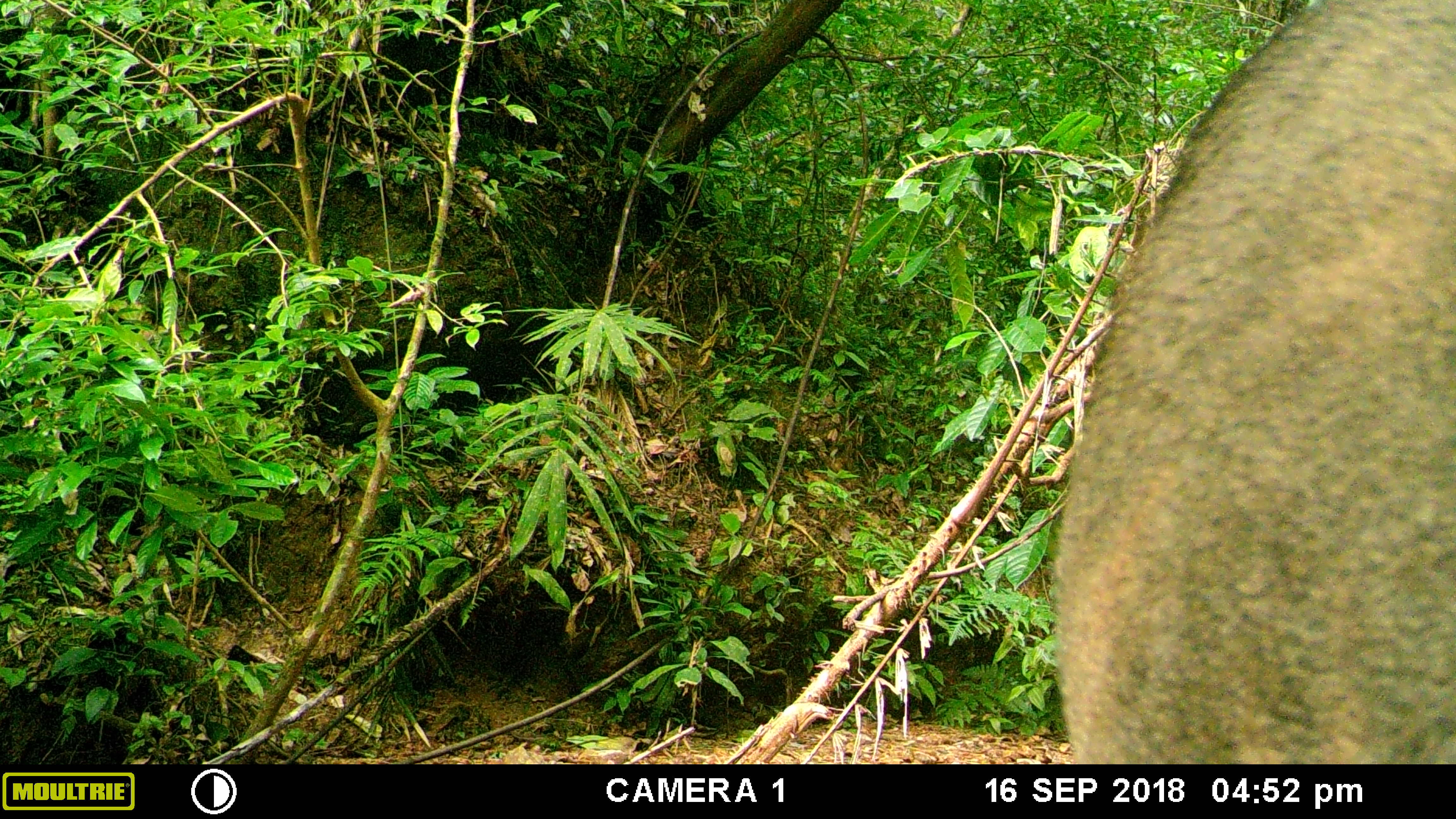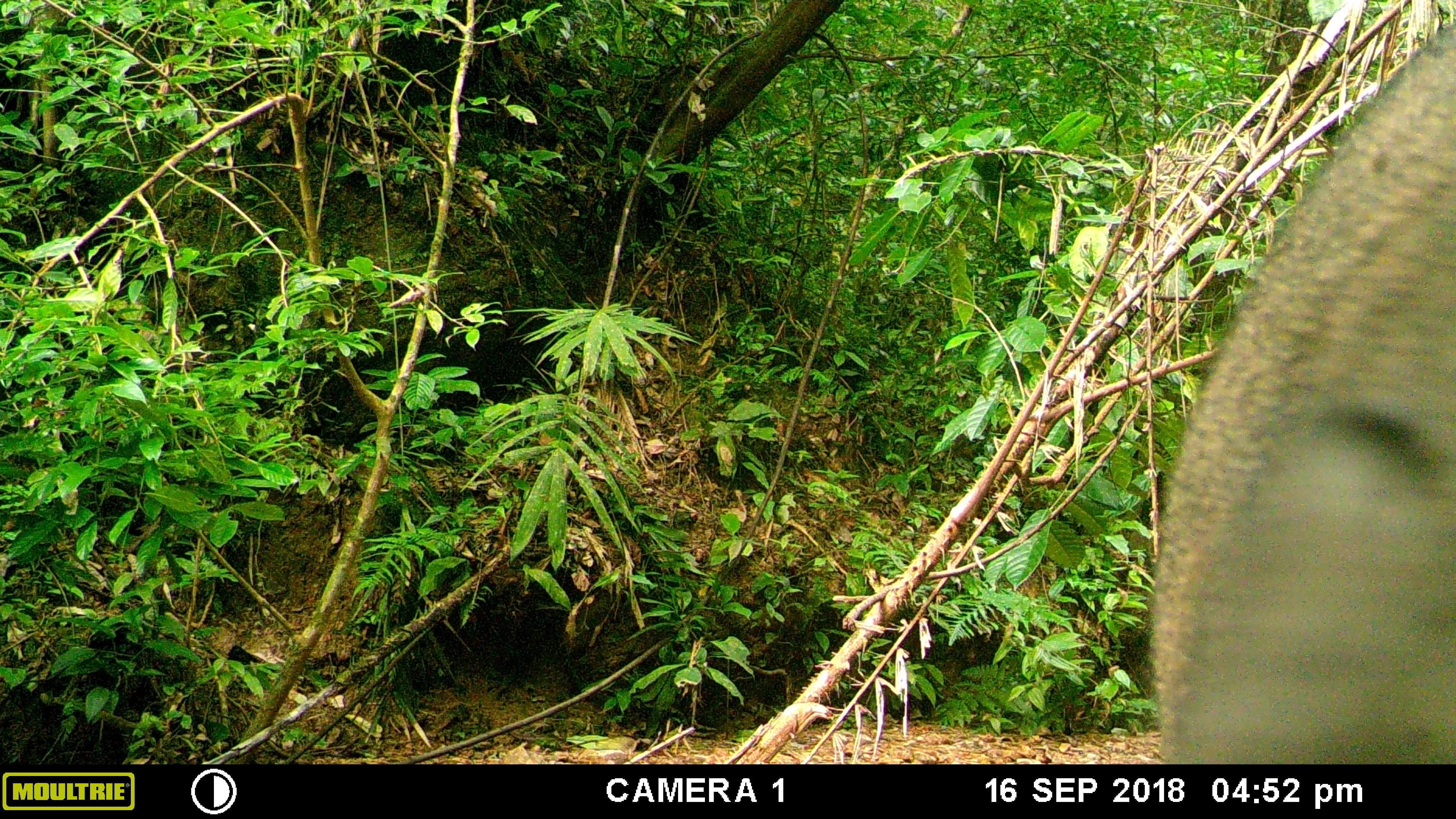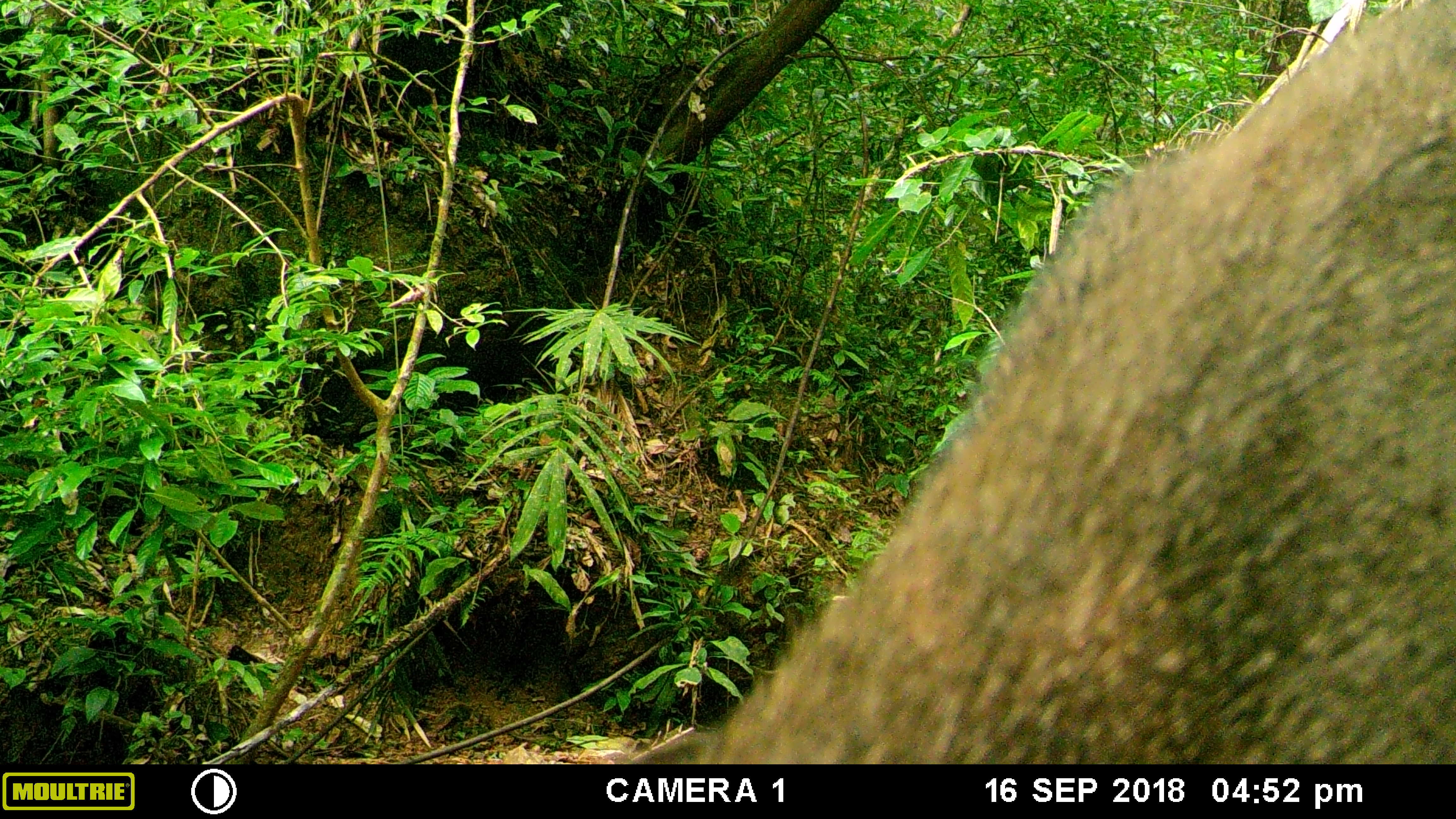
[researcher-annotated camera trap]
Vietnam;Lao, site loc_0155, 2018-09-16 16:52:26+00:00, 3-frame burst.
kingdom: Animalia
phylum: Chordata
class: Mammalia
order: Artiodactyla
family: Suidae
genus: Sus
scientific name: Sus scrofa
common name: eurasian wild pig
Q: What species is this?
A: Eurasian wild pig (Sus scrofa).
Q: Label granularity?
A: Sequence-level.